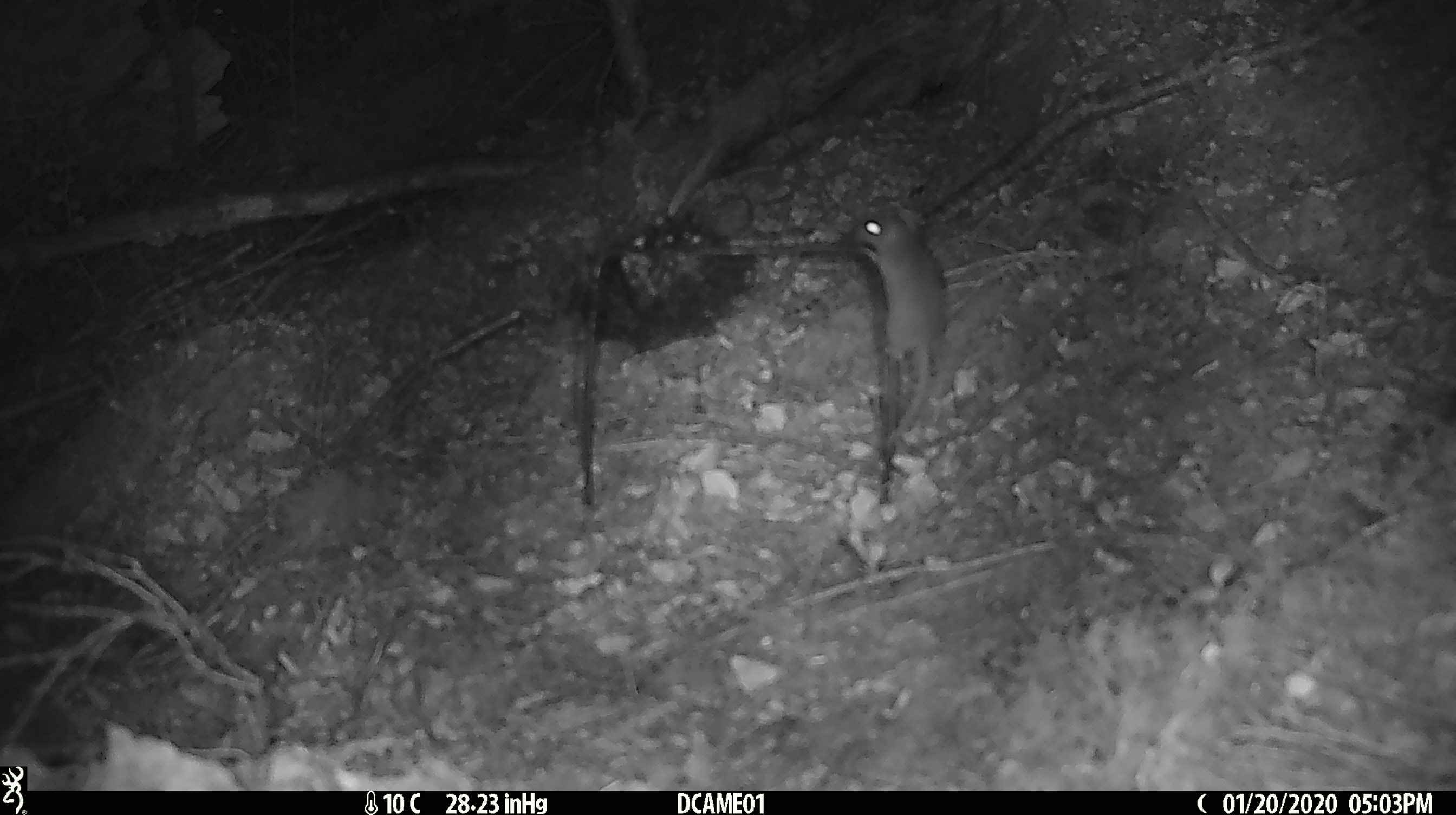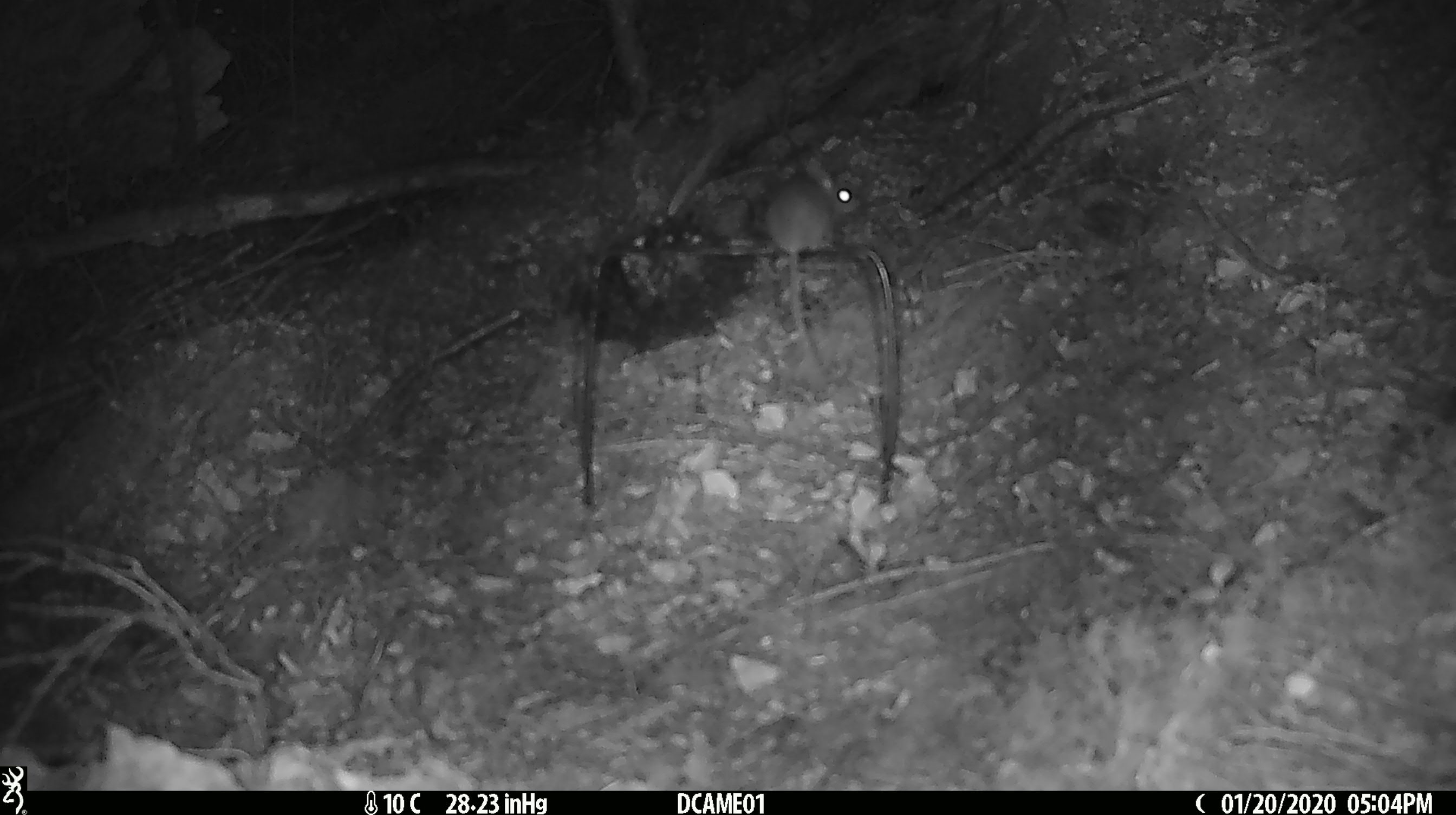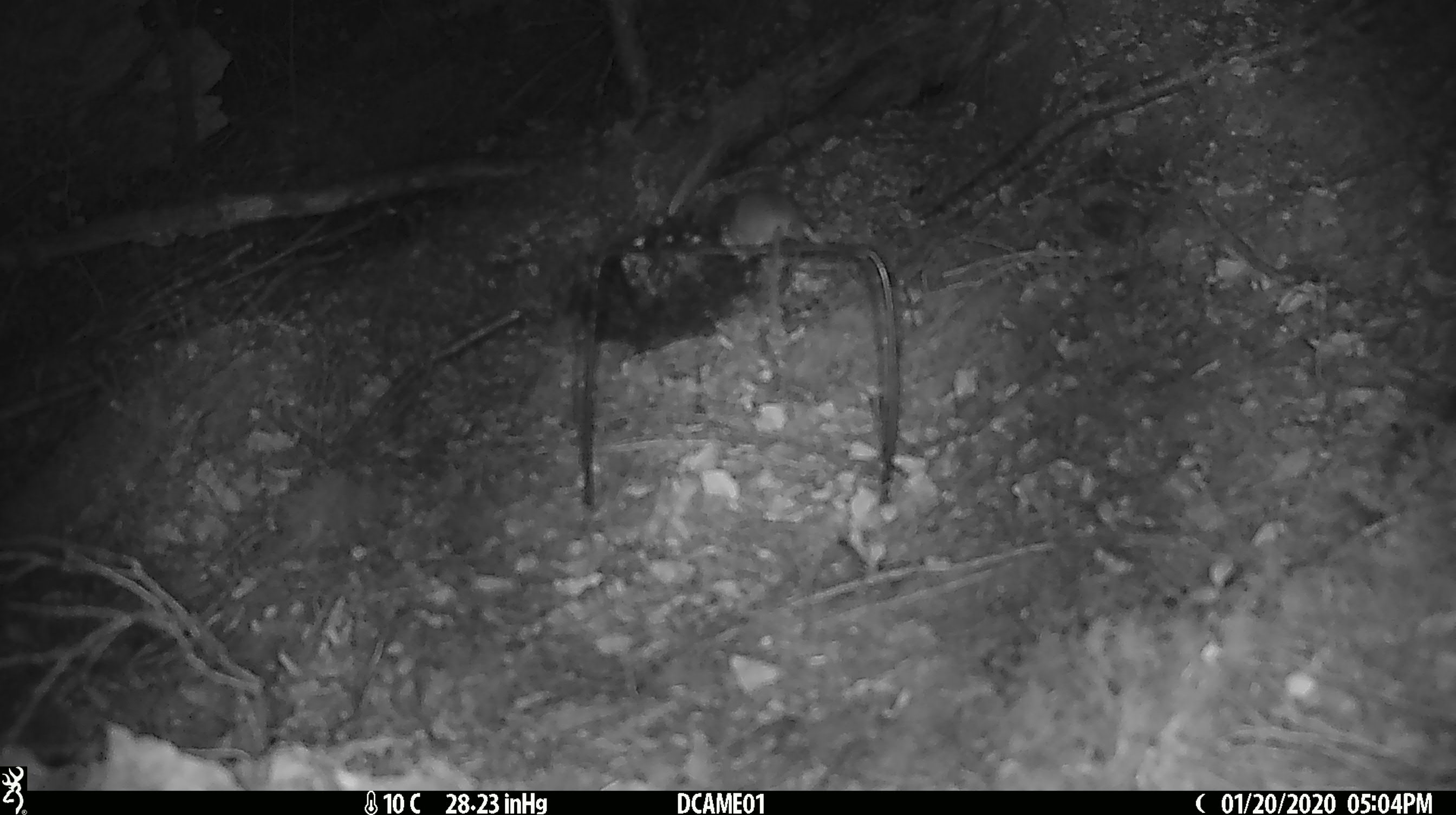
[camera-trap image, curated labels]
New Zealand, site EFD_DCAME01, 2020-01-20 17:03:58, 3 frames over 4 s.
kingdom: Animalia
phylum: Chordata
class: Mammalia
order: Rodentia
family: Muridae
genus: Mus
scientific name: Mus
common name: mouse